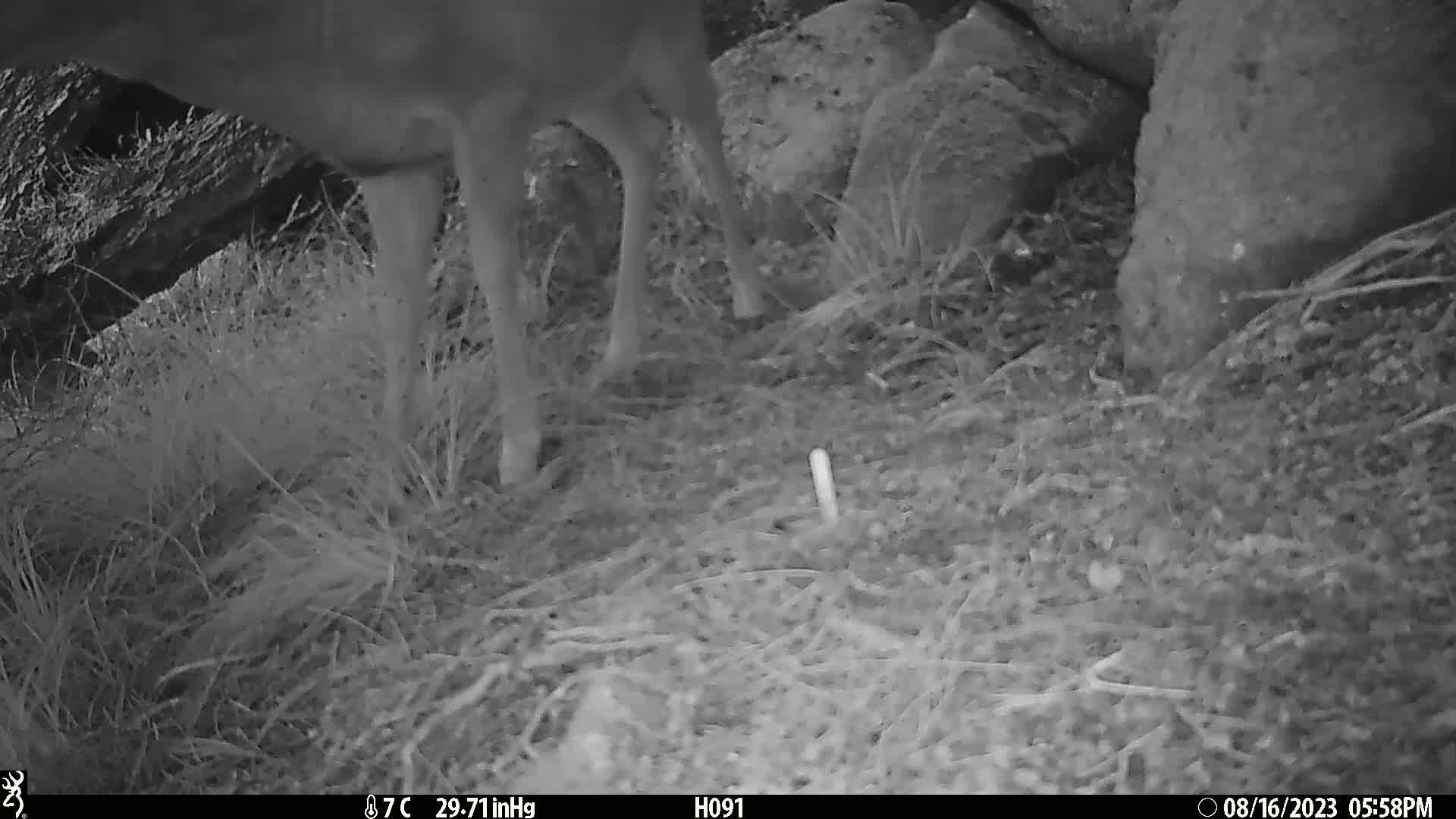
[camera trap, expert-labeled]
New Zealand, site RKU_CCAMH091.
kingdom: Animalia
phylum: Chordata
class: Mammalia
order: Artiodactyla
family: Cervidae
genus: Odocoileus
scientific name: Odocoileus virginianus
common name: white-tailed deer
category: white tailed deer